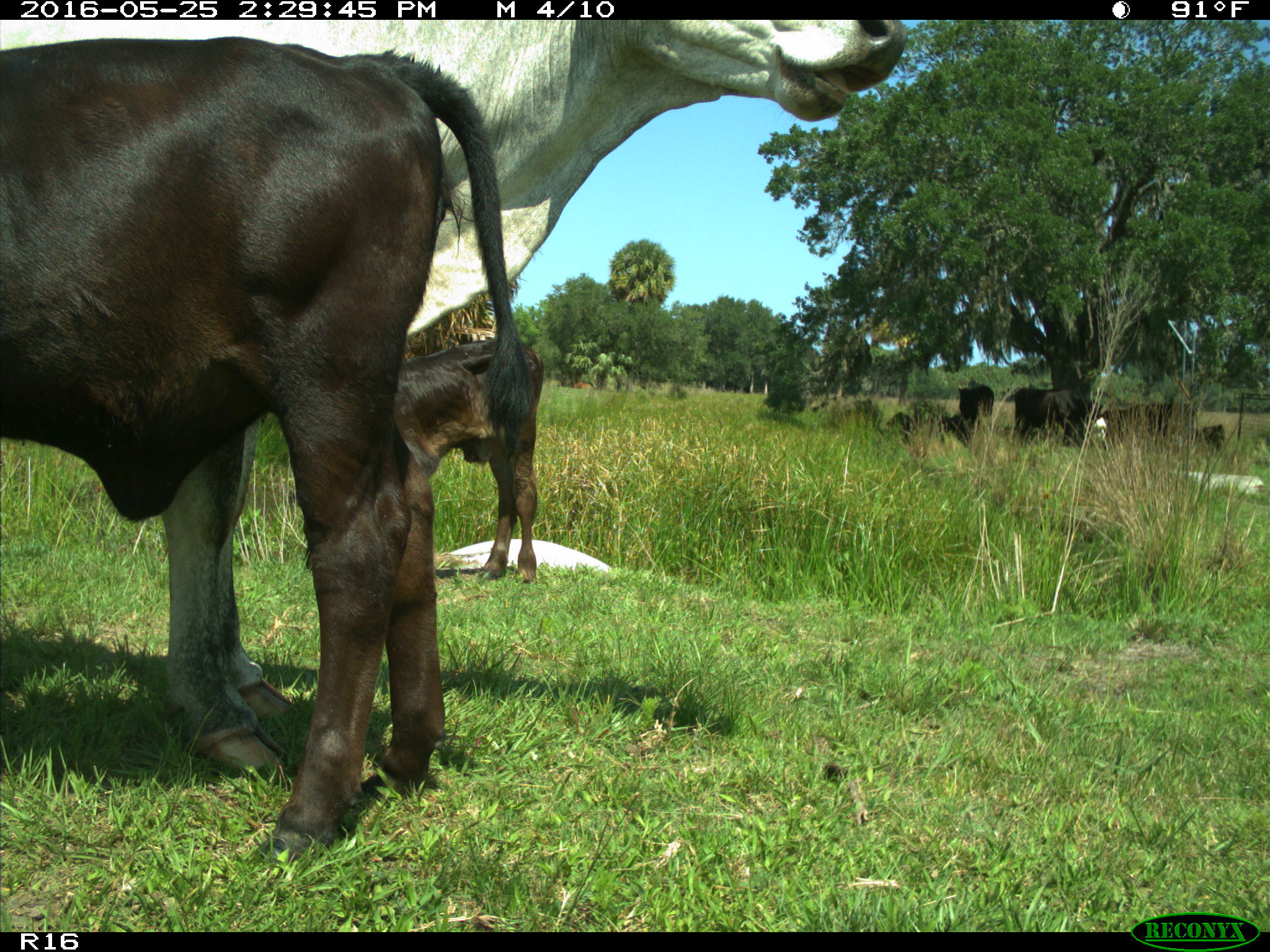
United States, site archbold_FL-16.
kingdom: Animalia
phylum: Chordata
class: Mammalia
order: Artiodactyla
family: Bovidae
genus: Bos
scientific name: Bos taurus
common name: domestic cow